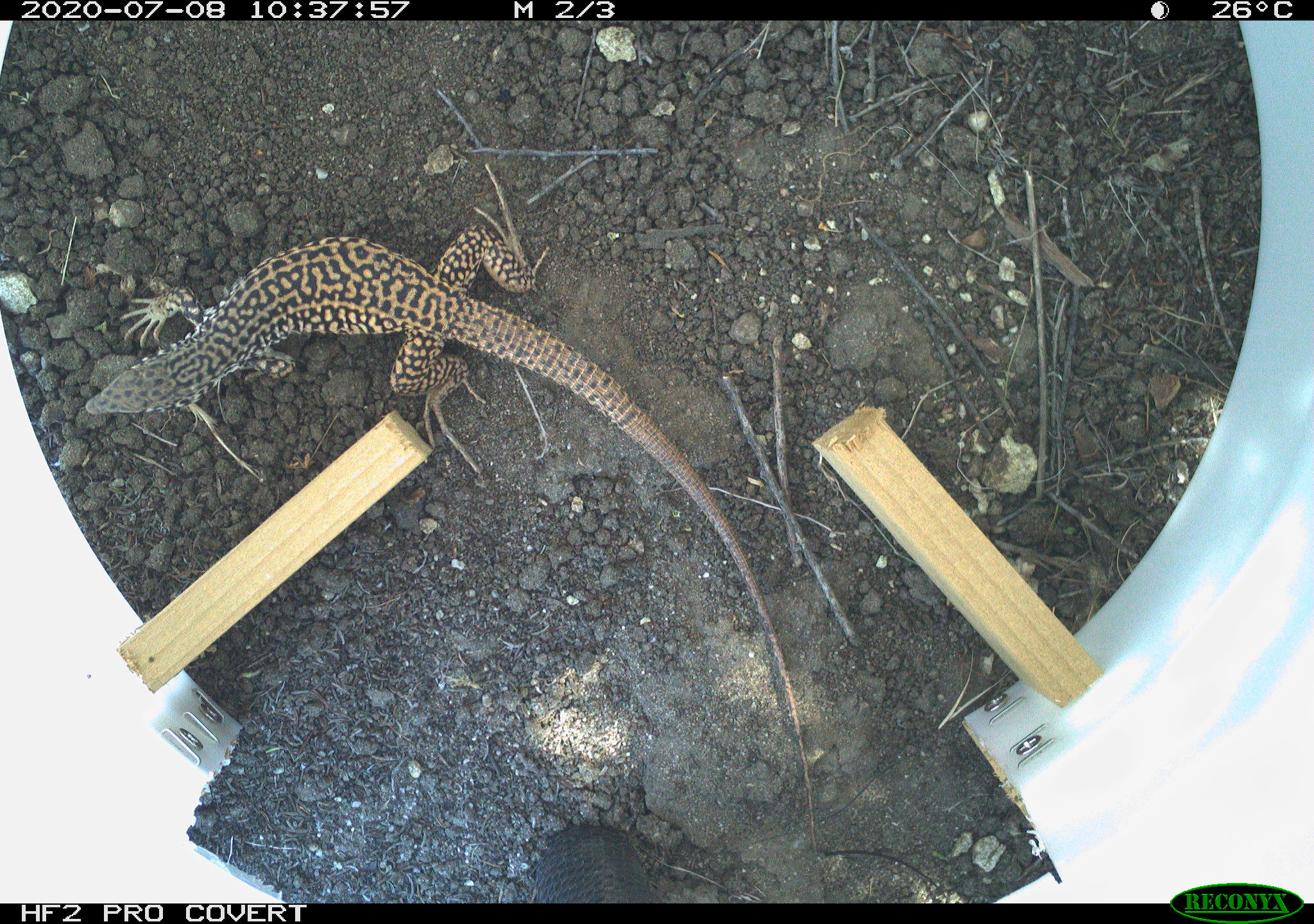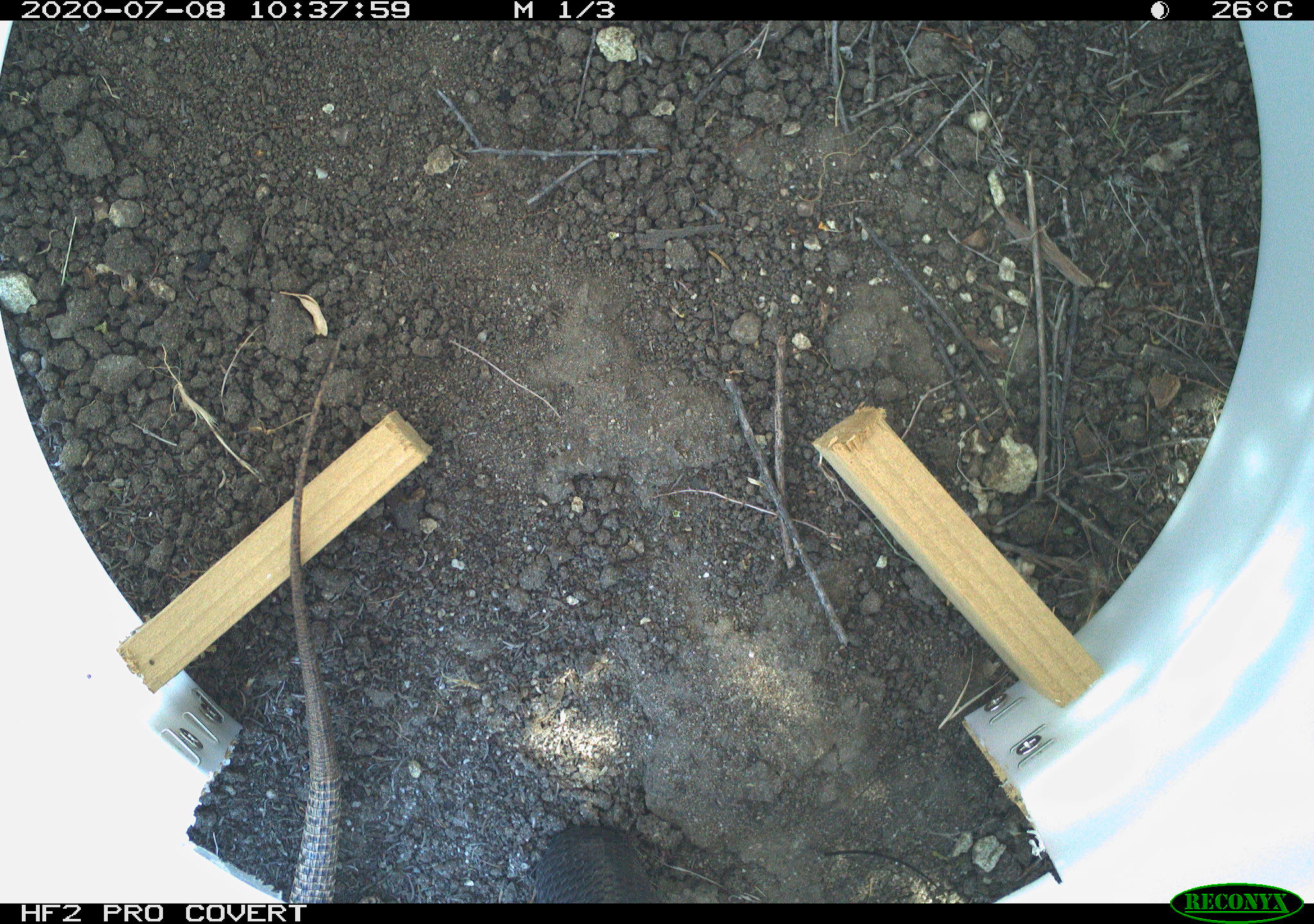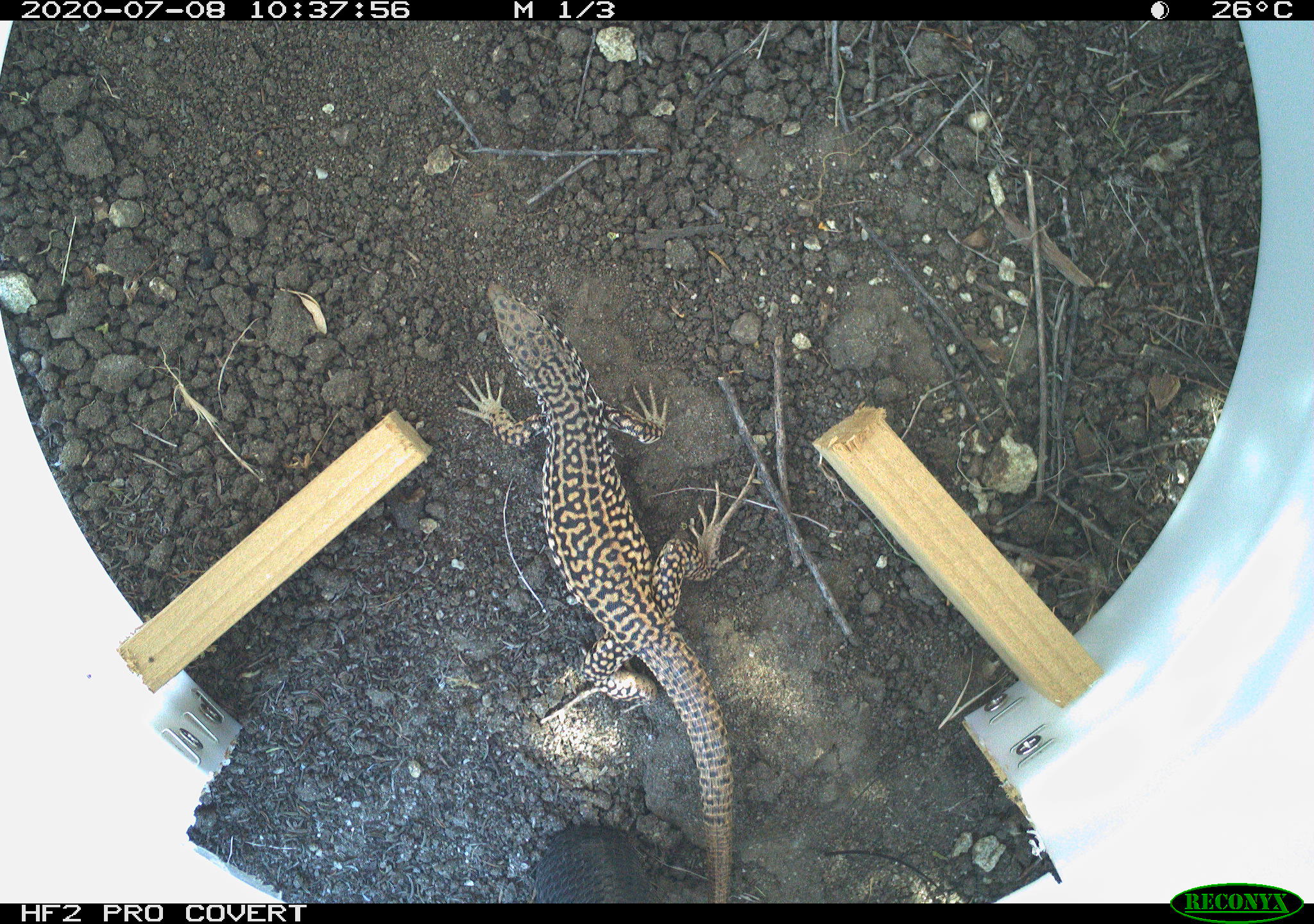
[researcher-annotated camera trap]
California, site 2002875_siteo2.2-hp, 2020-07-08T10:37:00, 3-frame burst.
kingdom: Animalia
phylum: Chordata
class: Reptilia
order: Squamata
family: Teiidae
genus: Aspidoscelis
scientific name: Aspidoscelis tigris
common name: western whiptail